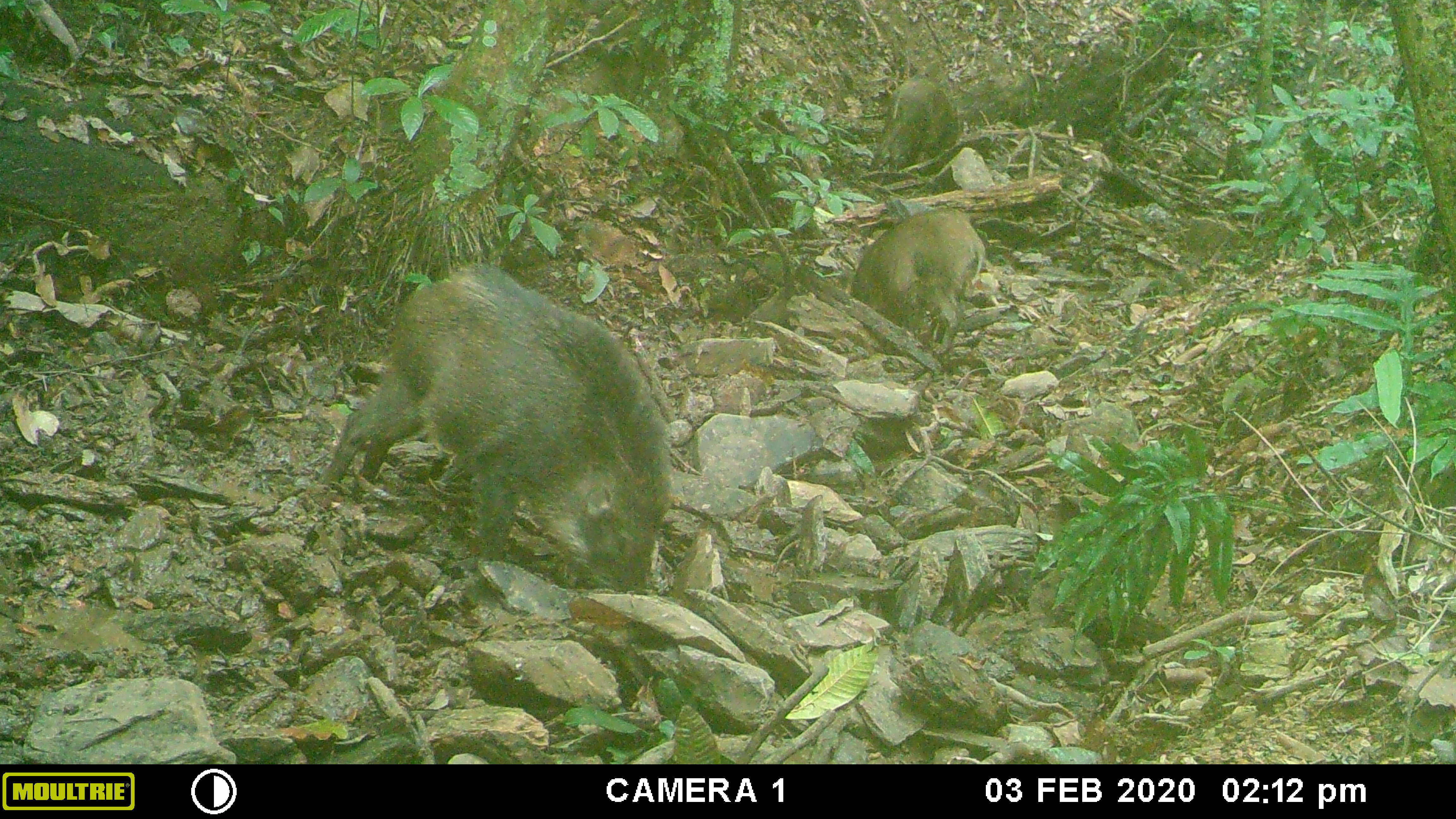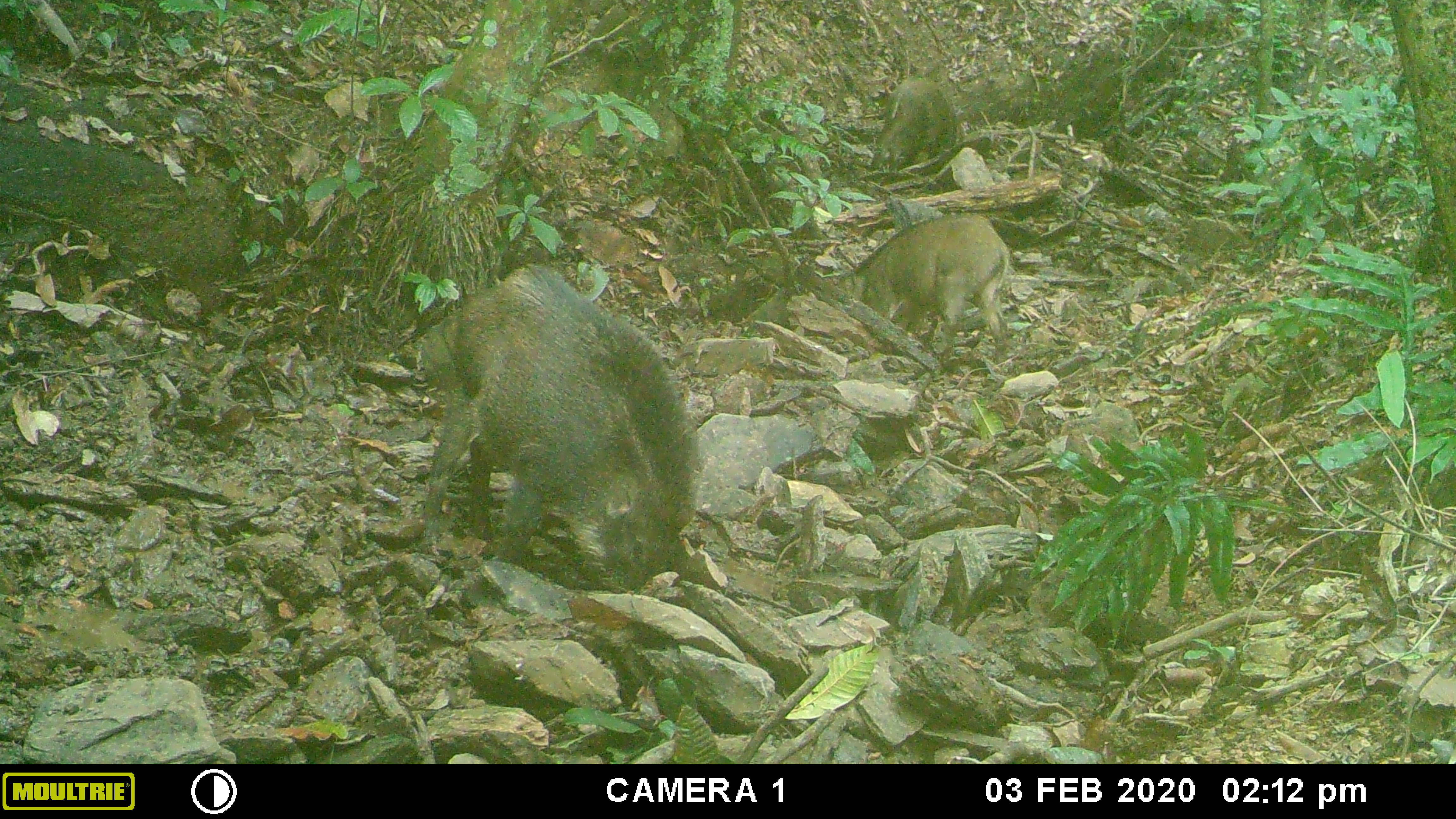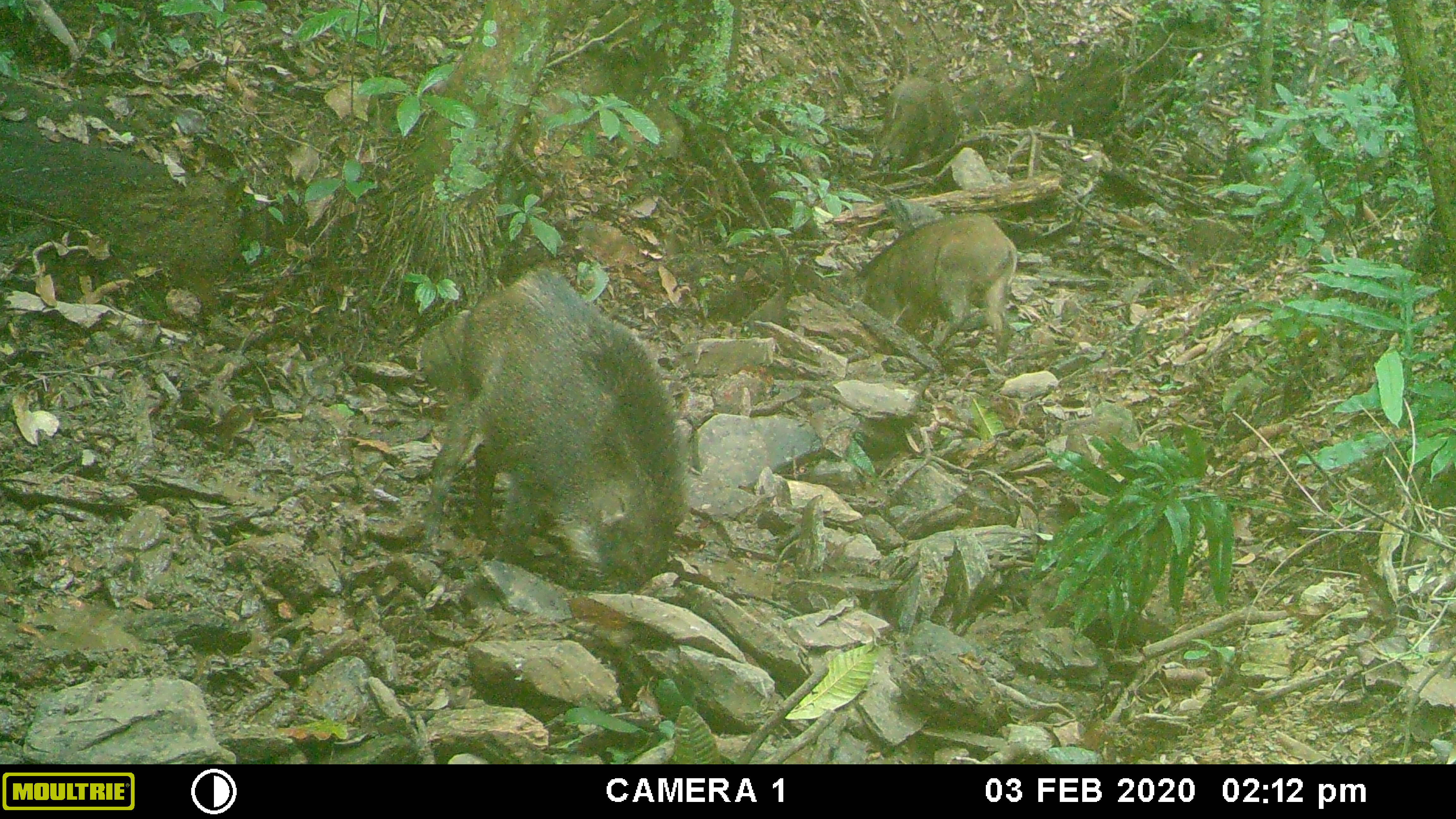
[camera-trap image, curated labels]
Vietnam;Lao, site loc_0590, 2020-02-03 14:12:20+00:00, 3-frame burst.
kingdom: Animalia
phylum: Chordata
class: Mammalia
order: Artiodactyla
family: Suidae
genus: Sus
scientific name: Sus scrofa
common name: eurasian wild pig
Eurasian wild pig (Sus scrofa). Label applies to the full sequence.